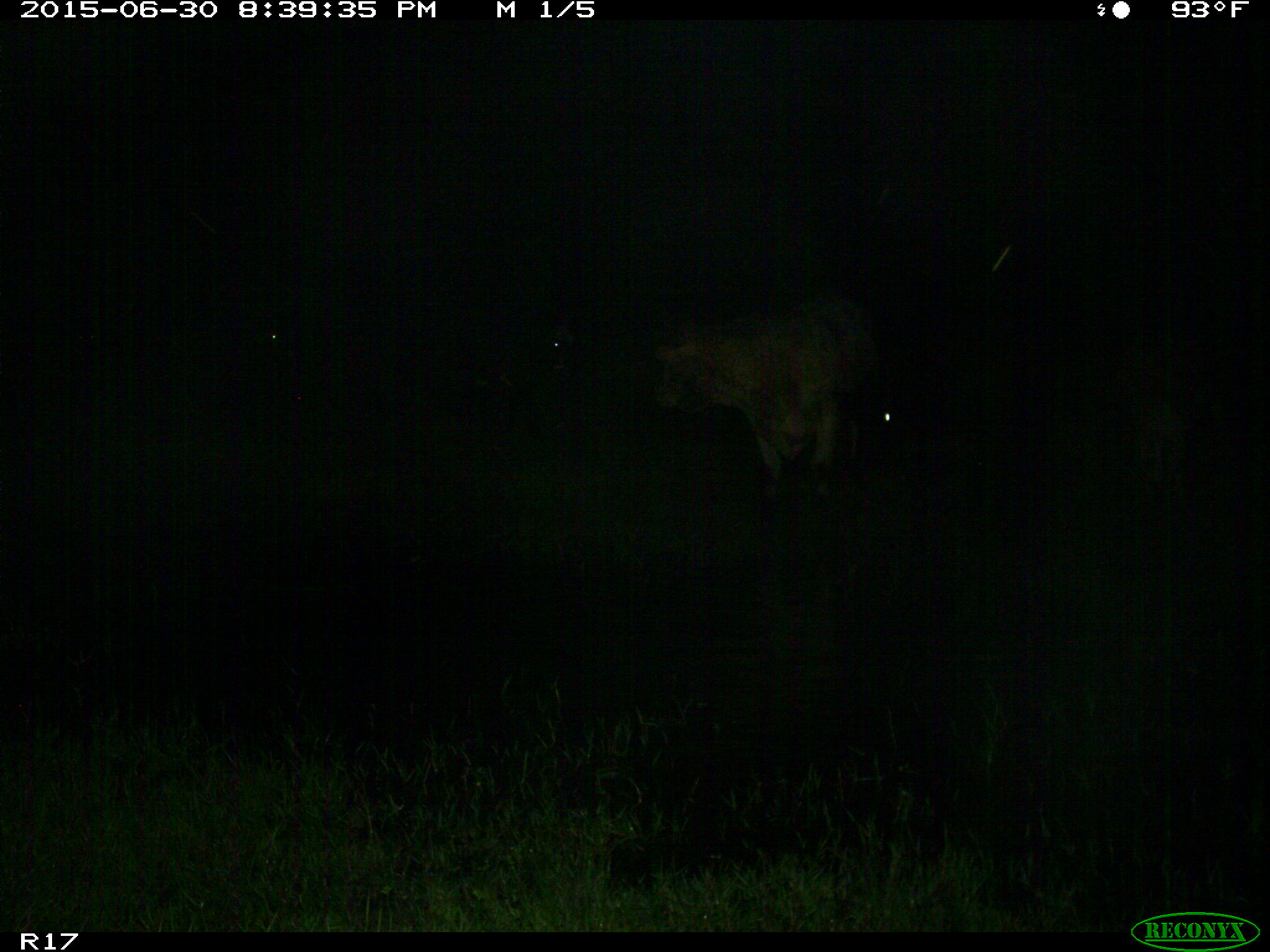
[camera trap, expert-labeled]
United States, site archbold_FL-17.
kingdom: Animalia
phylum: Chordata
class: Mammalia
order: Artiodactyla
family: Bovidae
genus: Bos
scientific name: Bos taurus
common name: domestic cow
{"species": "Bos taurus (domestic cow)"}